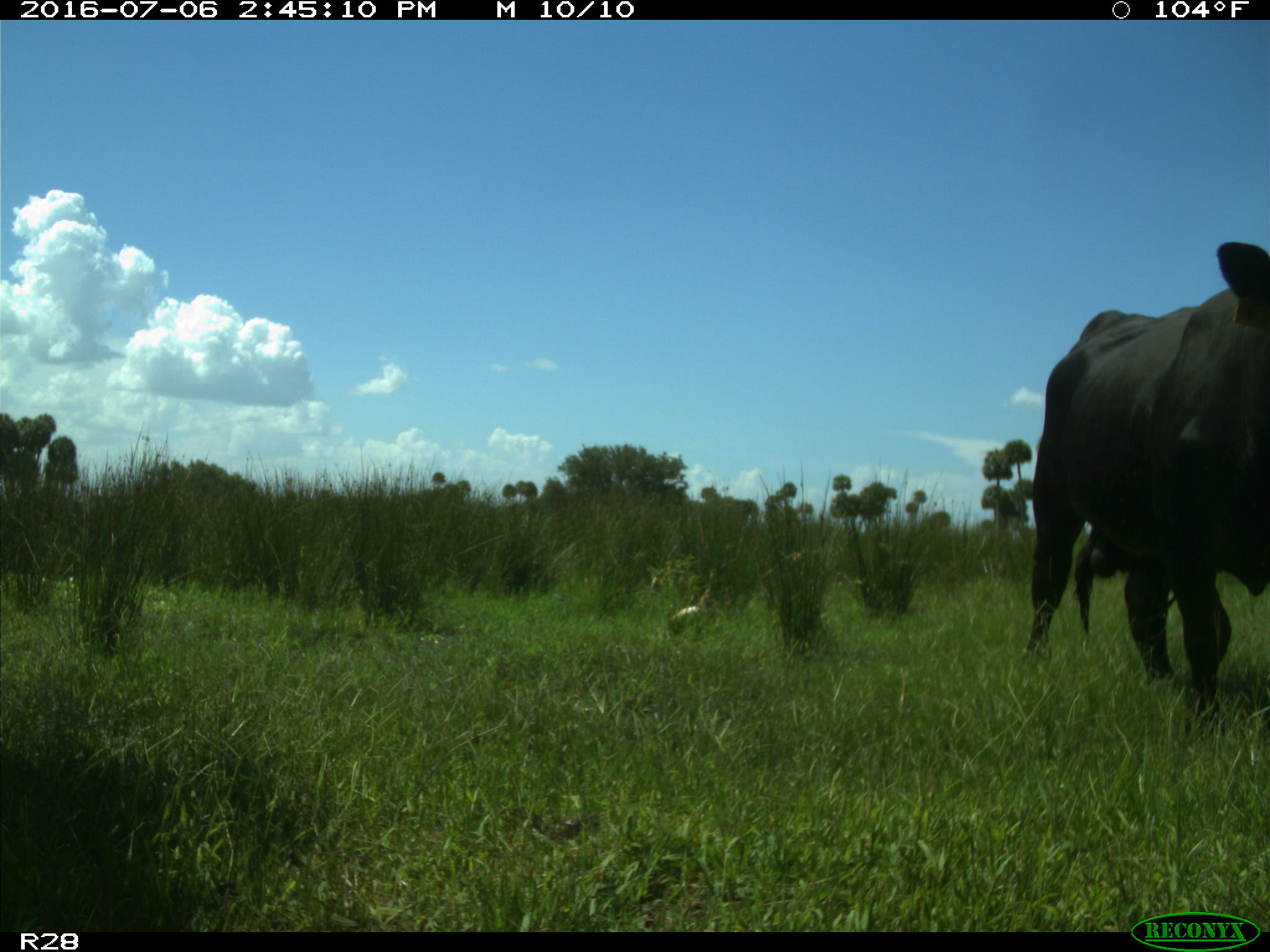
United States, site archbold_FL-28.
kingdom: Animalia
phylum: Chordata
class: Mammalia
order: Artiodactyla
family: Bovidae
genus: Bos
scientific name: Bos taurus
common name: domestic cow